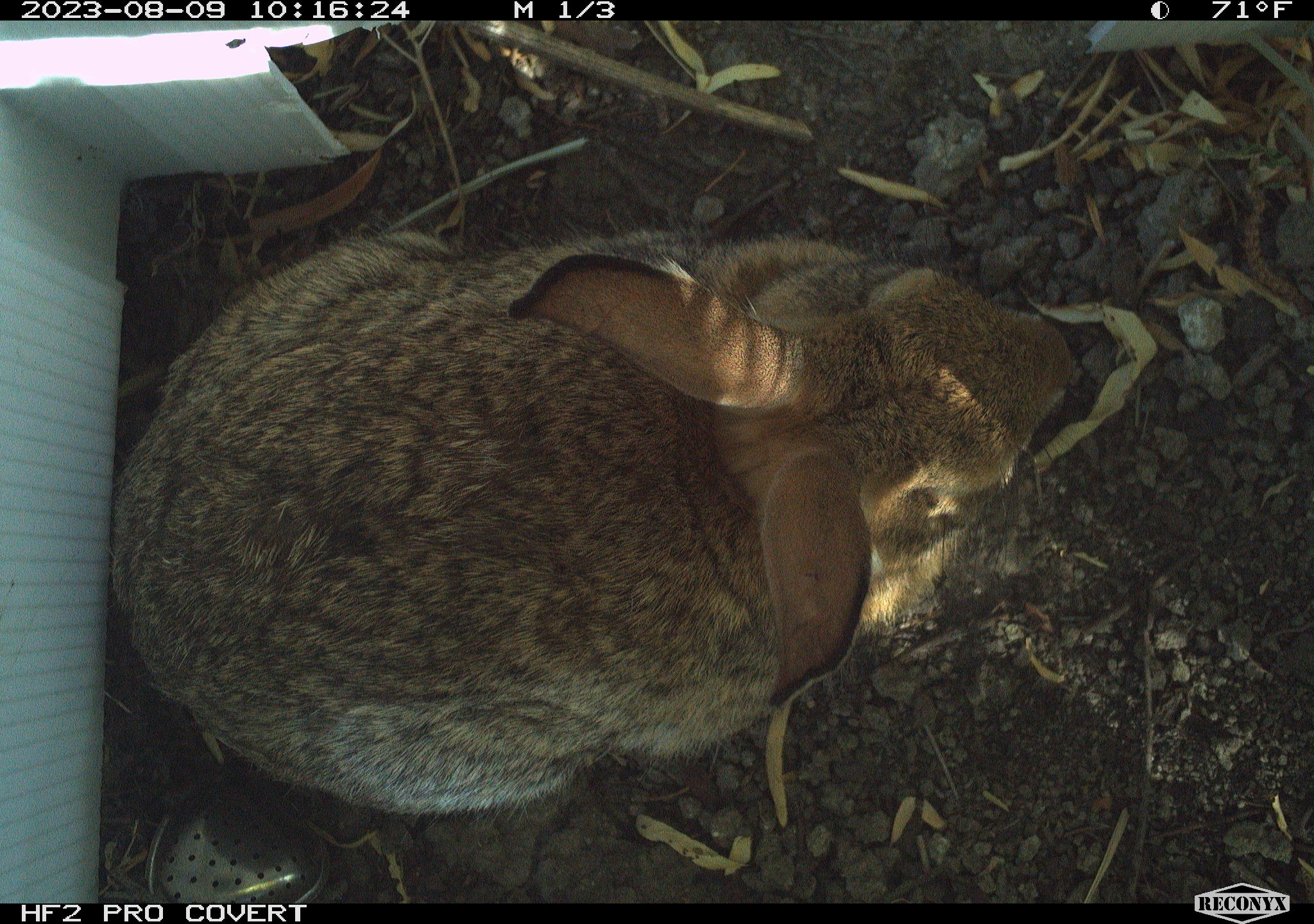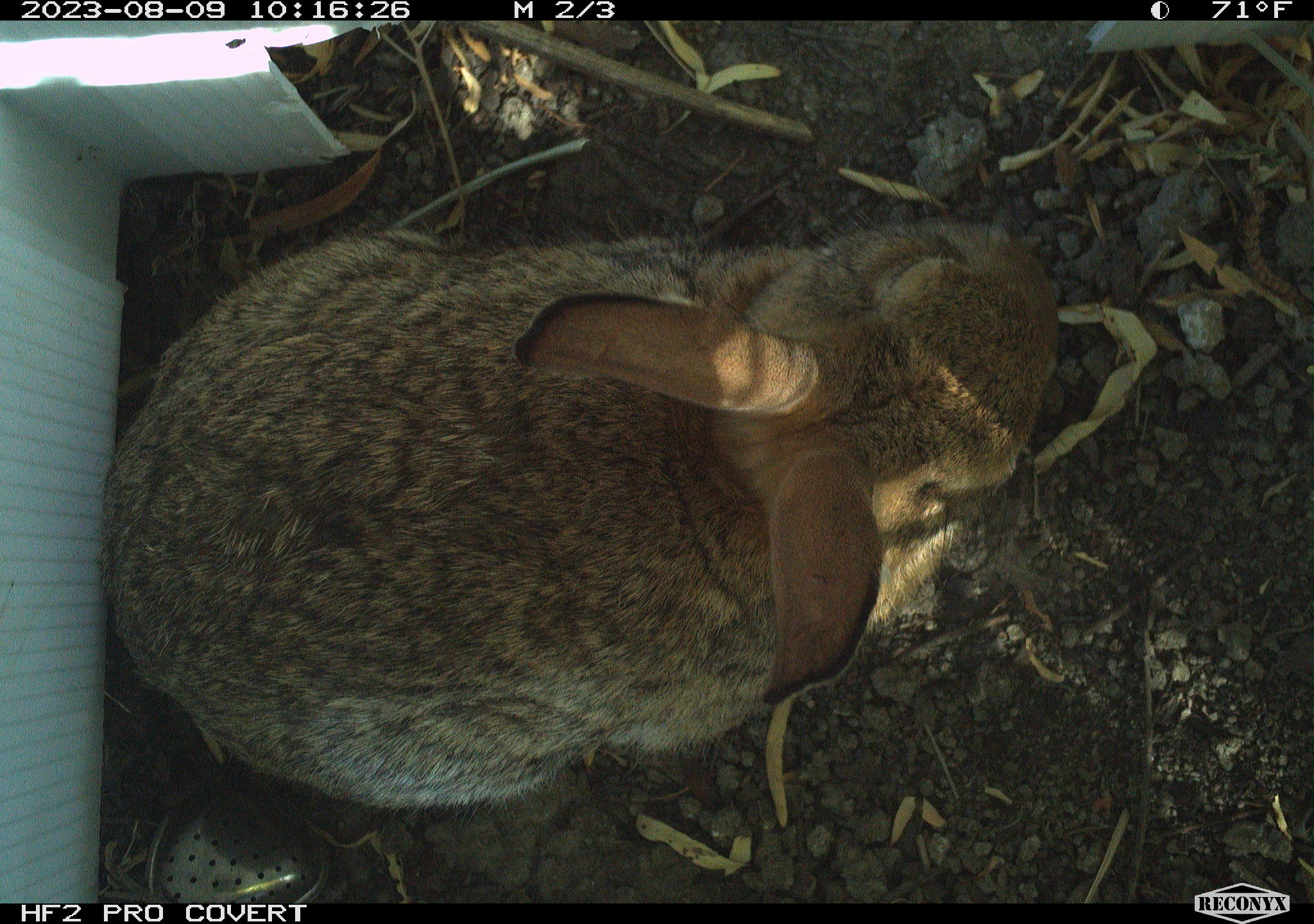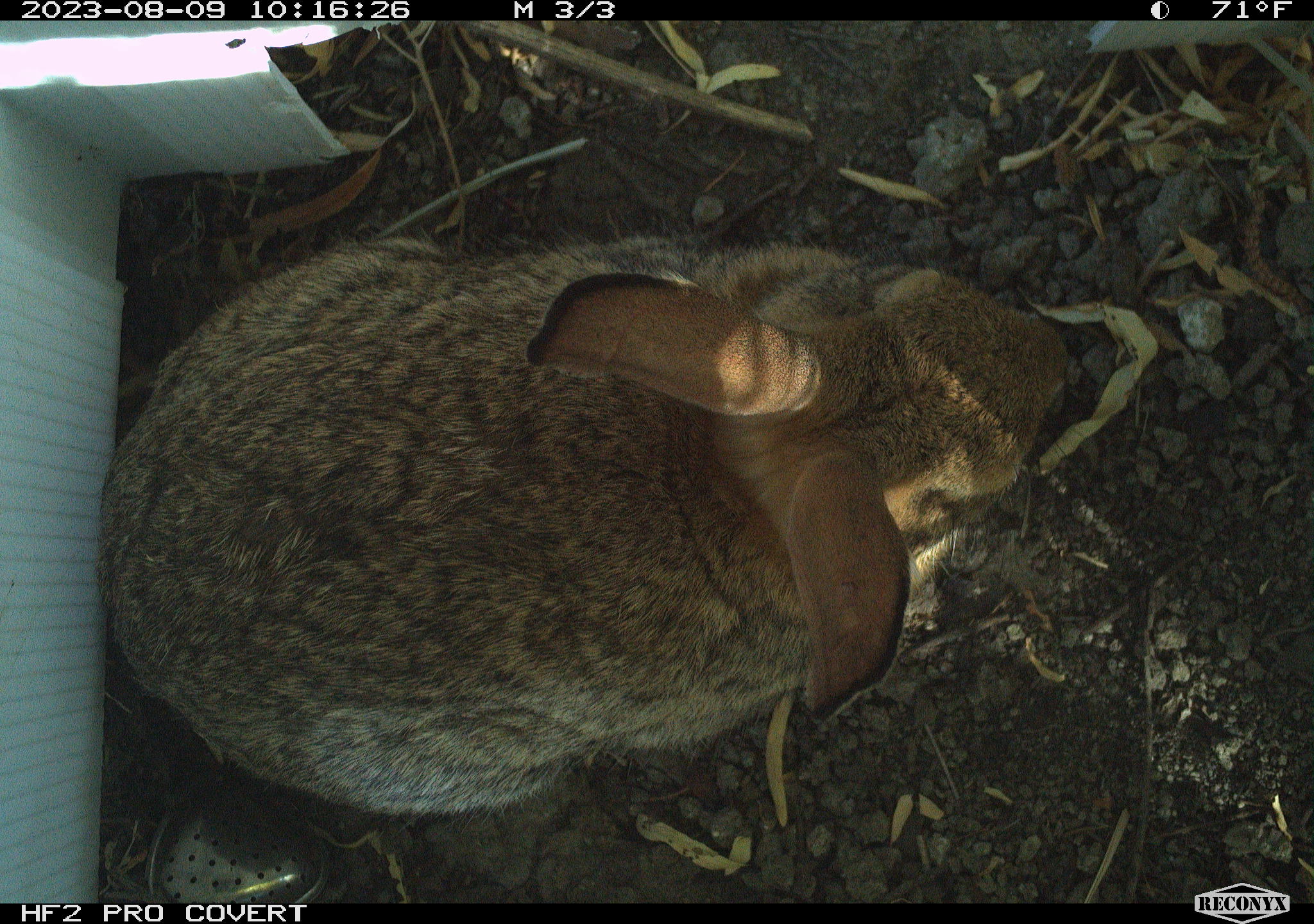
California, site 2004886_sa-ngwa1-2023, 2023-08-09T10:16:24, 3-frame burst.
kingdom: Animalia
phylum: Chordata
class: Mammalia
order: Lagomorpha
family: Leporidae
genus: Sylvilagus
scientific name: Sylvilagus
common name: cottontail rabbits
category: sylvilagus species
Sylvilagus species (cottontail rabbits) (Sylvilagus).